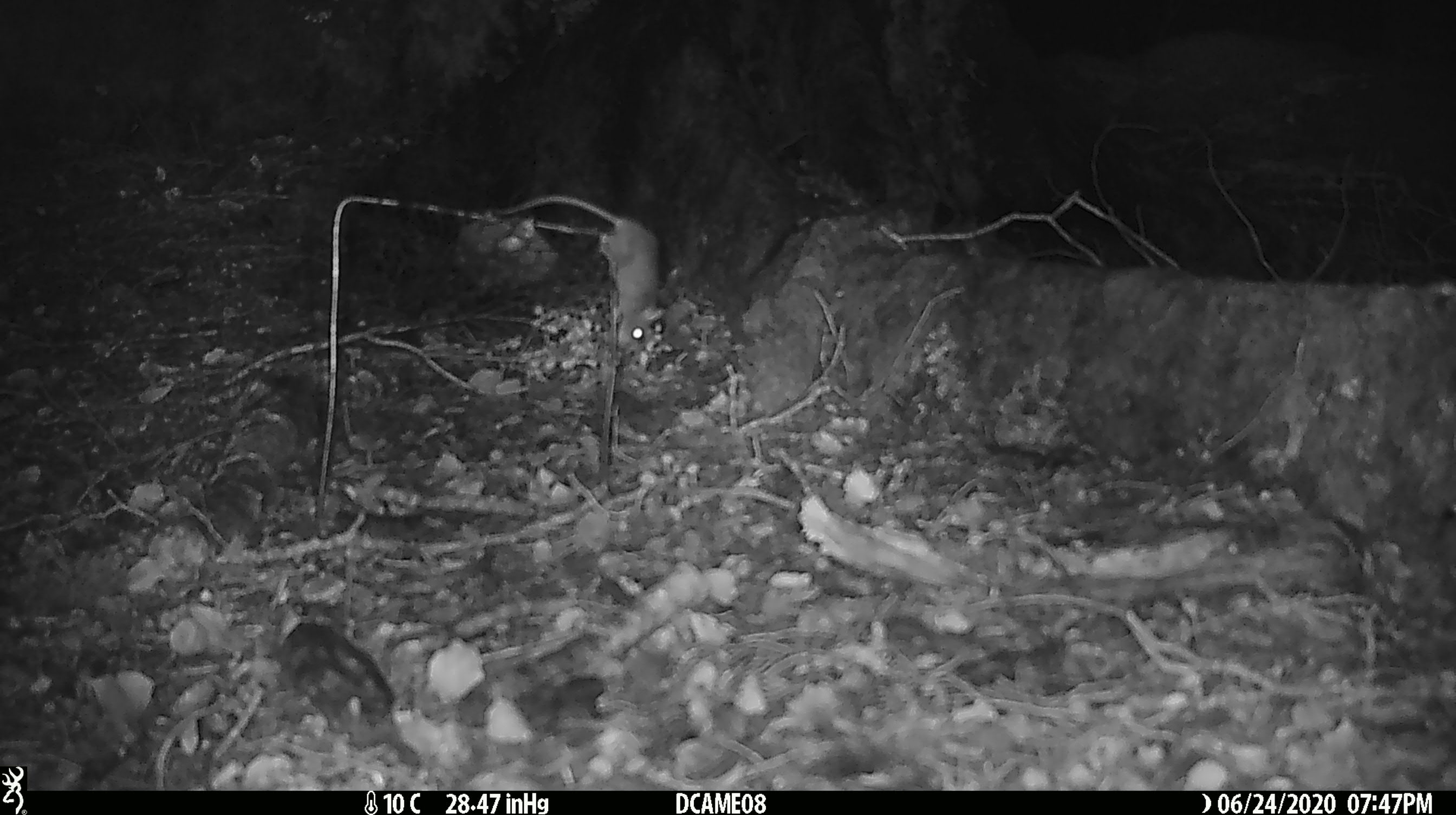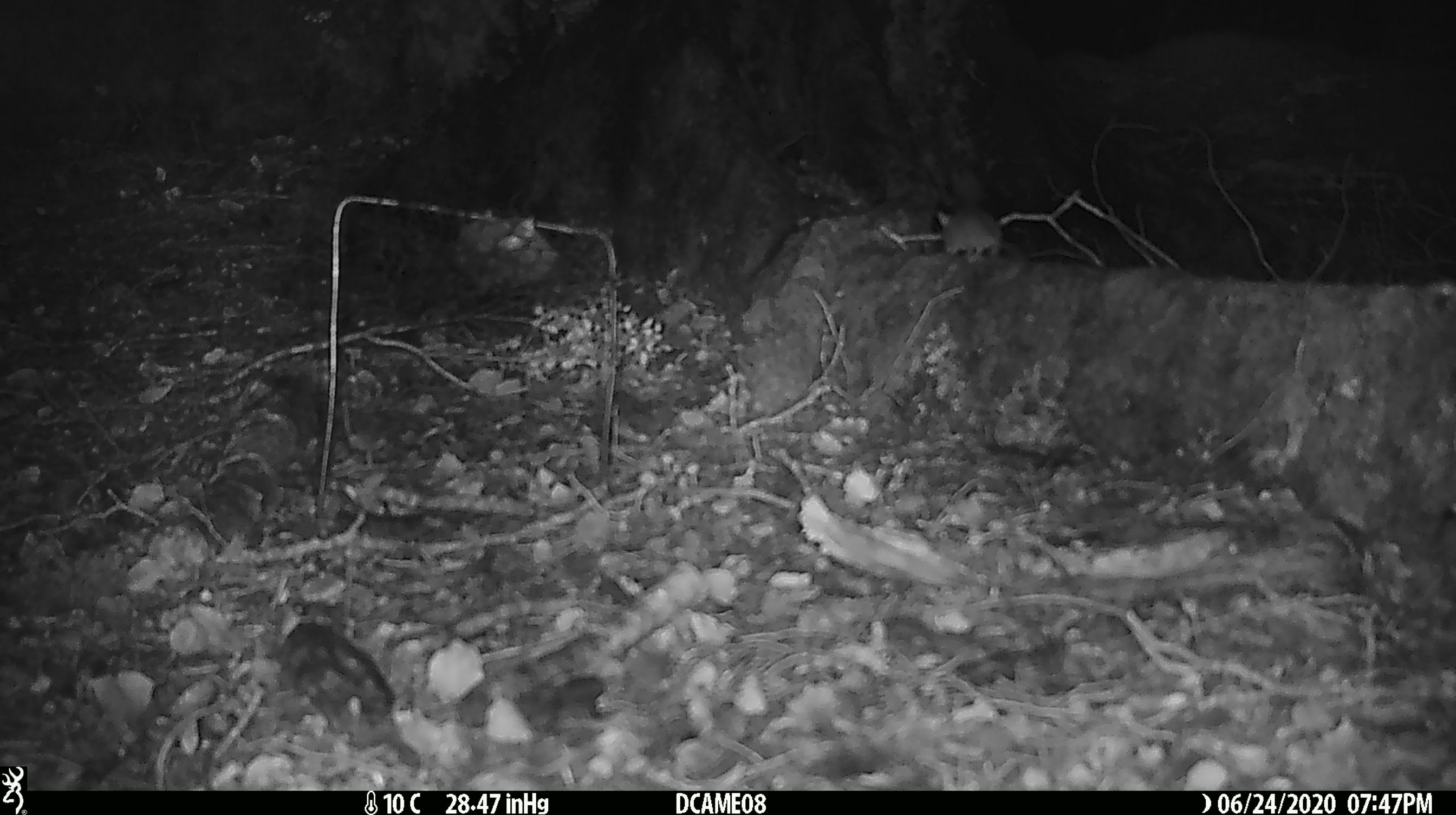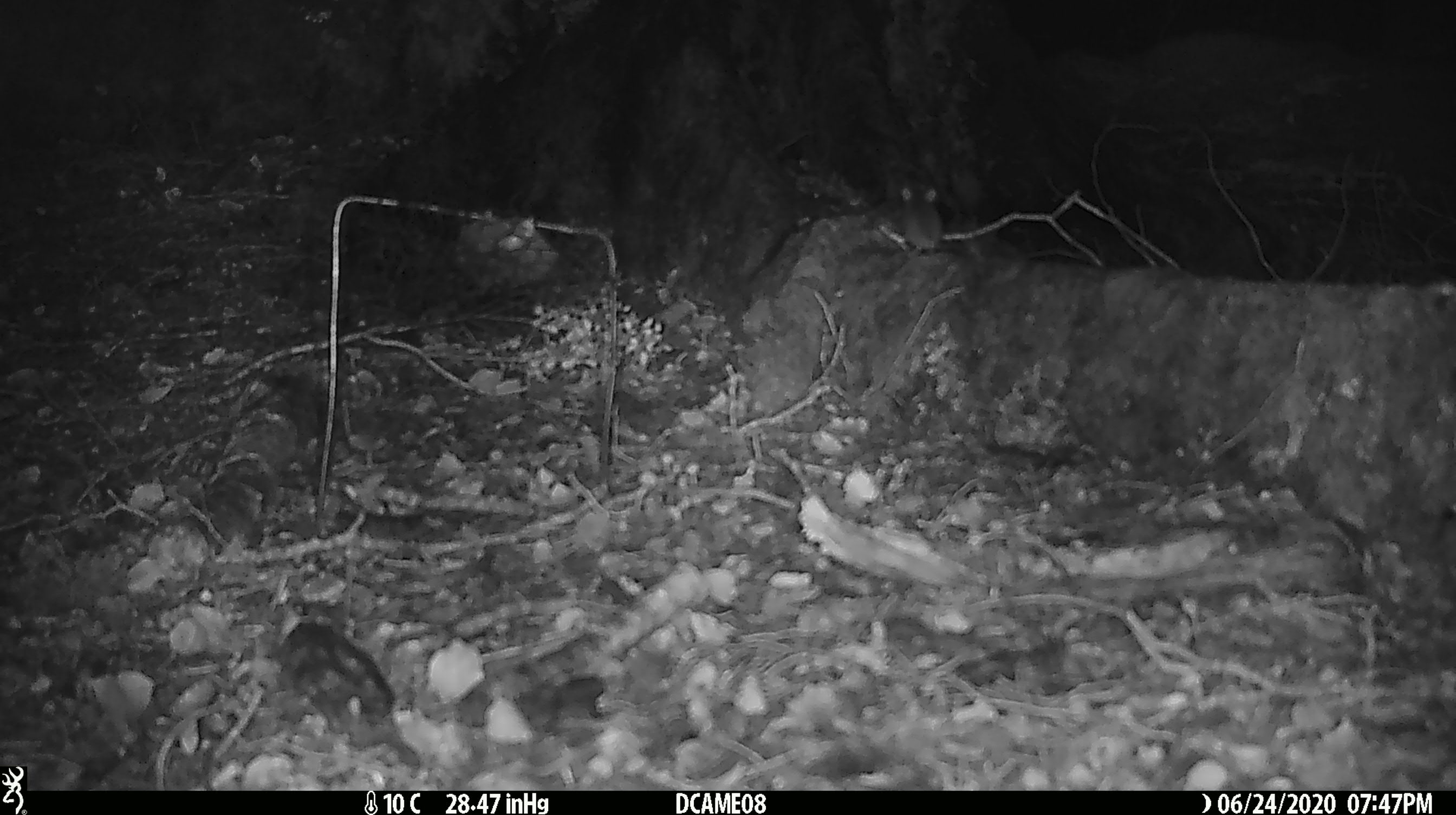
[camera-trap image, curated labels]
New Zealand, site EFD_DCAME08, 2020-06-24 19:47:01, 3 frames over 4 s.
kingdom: Animalia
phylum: Chordata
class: Mammalia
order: Rodentia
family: Muridae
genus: Mus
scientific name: Mus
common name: mouse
Mouse (Mus).